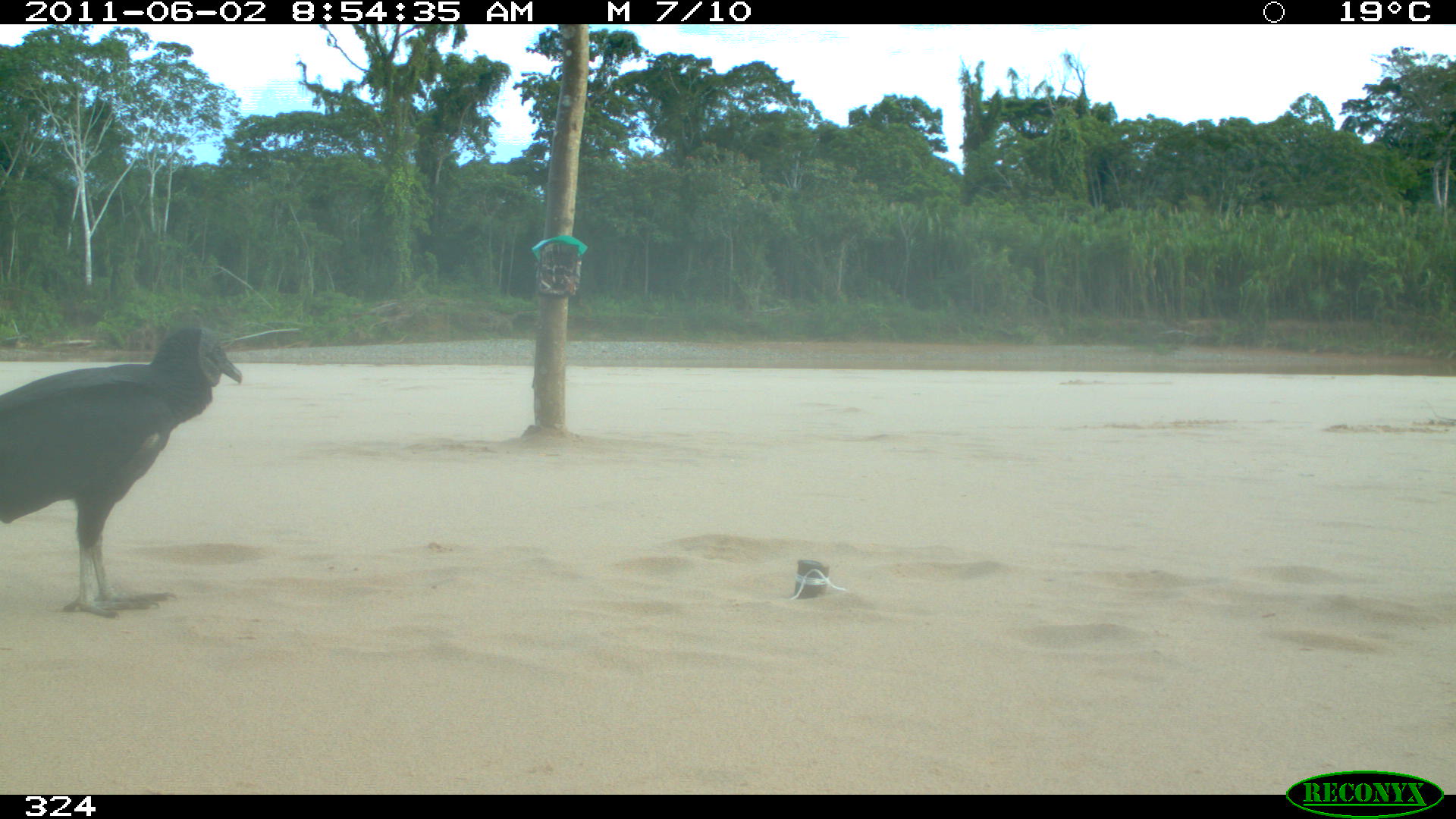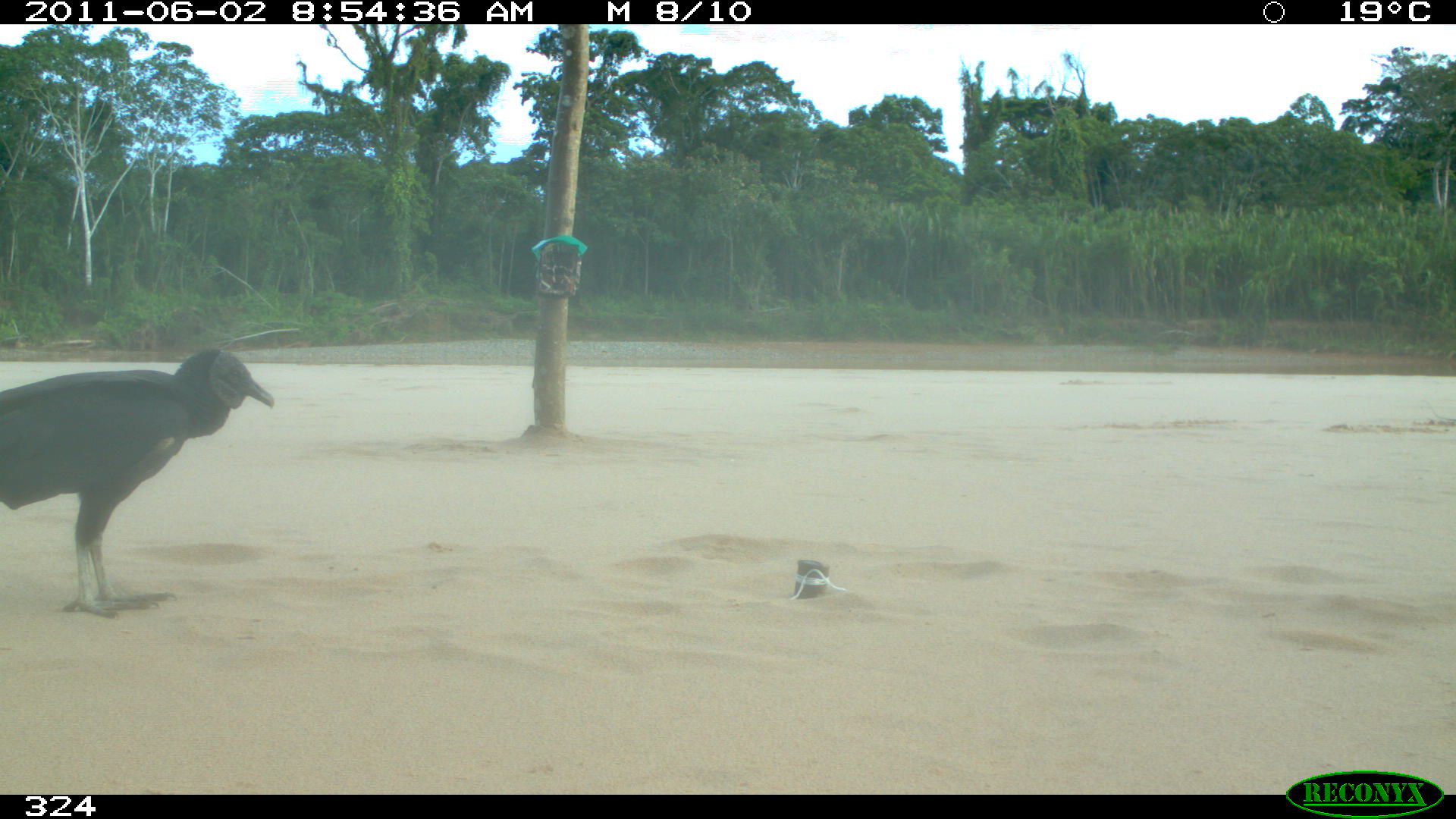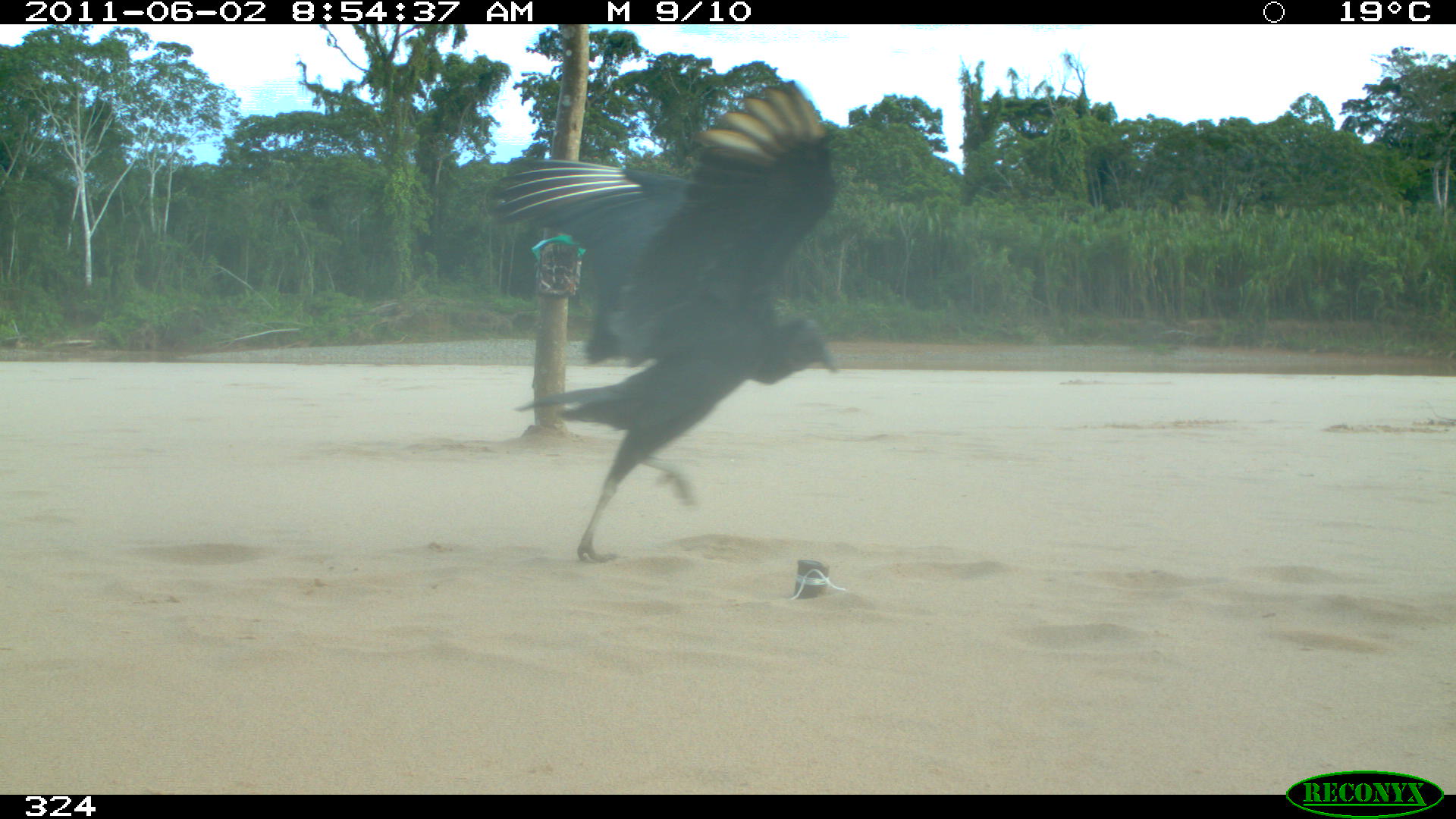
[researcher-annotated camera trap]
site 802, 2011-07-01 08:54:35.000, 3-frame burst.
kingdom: Animalia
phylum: Chordata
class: Aves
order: Cathartiformes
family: Cathartidae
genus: Coragyps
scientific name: Coragyps atratus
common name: black vulture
Coragyps atratus (black vulture).